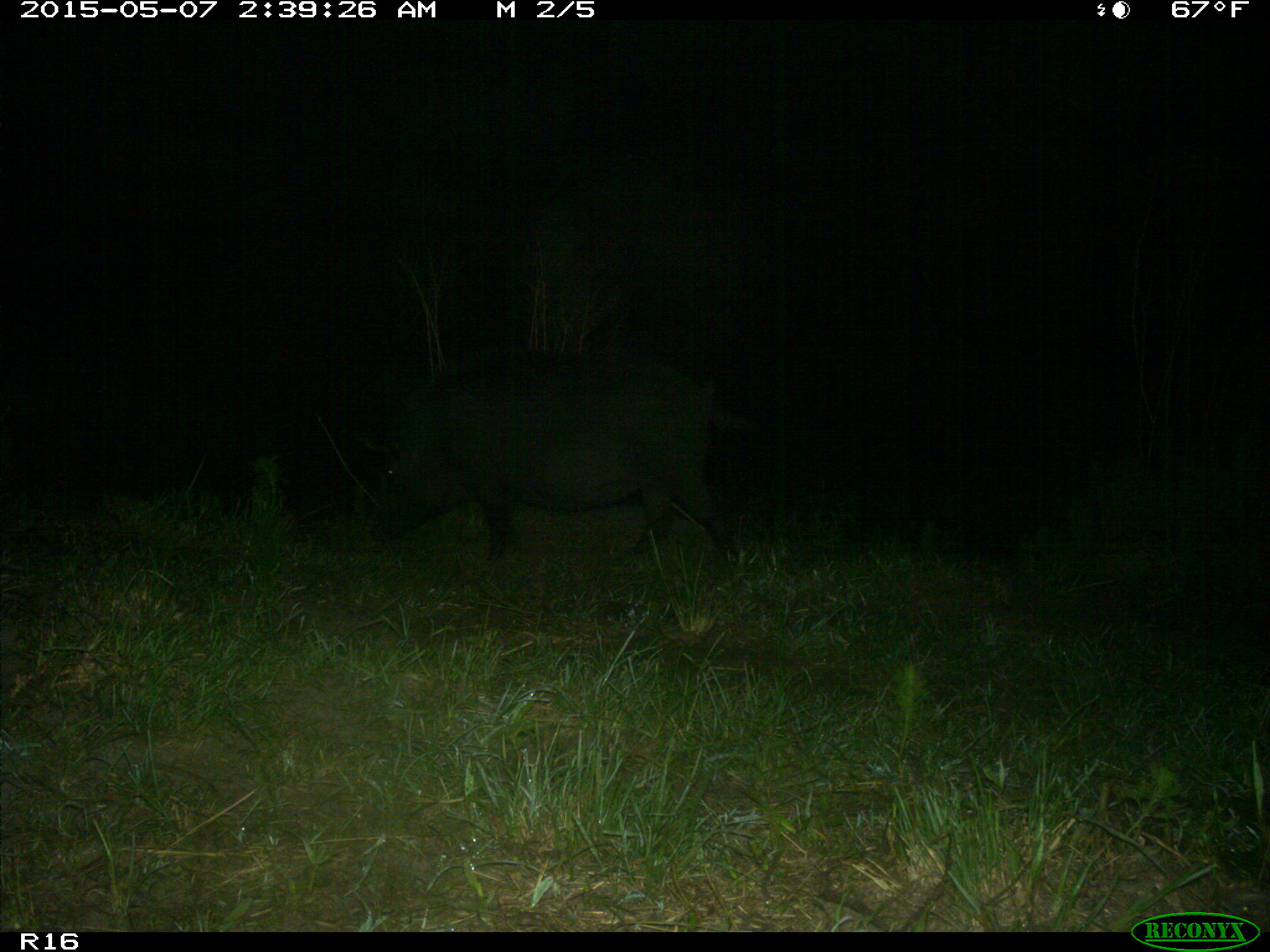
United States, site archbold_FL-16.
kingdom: Animalia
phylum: Chordata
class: Mammalia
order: Artiodactyla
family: Suidae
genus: Sus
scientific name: Sus scrofa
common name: wild boar